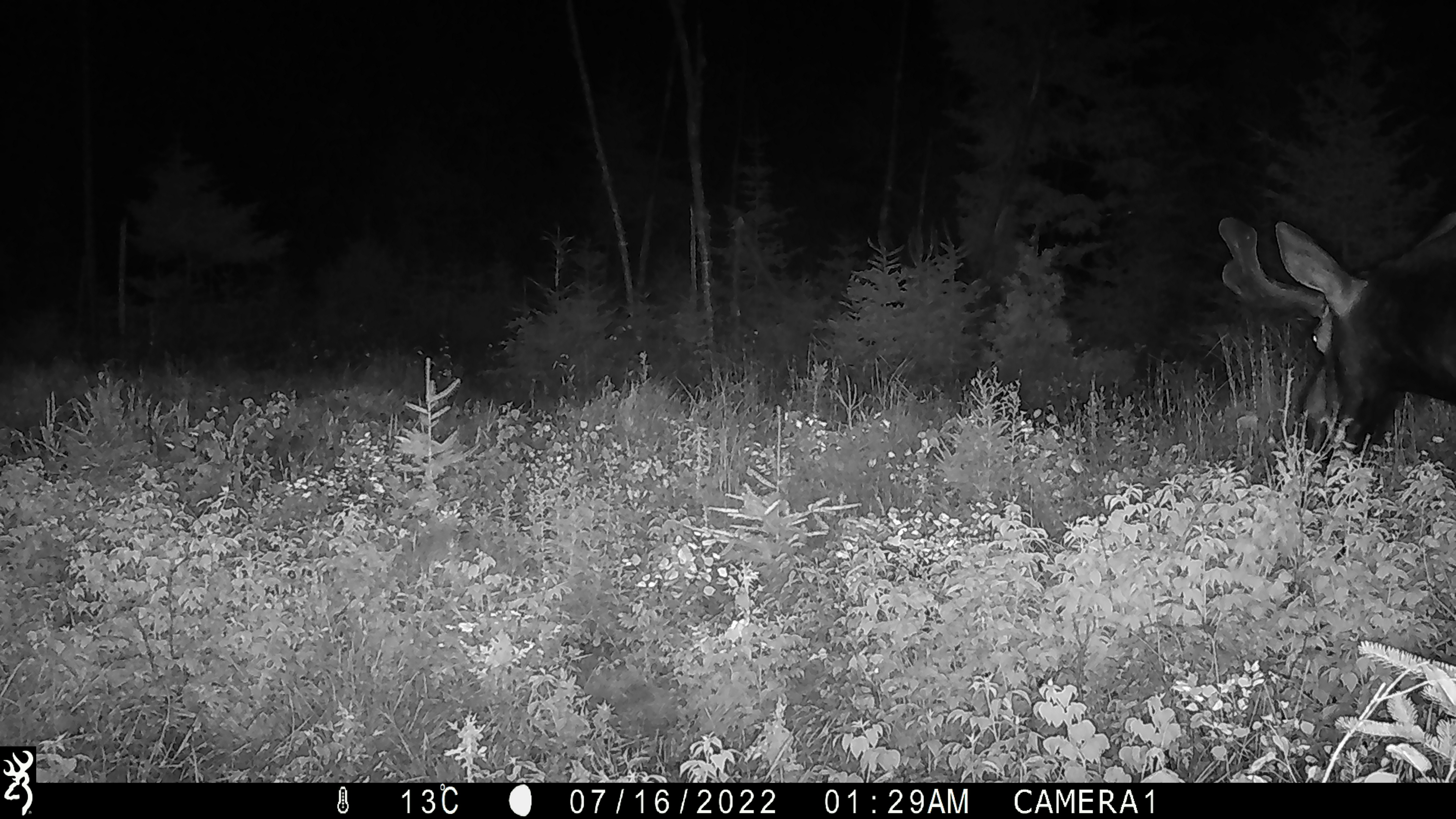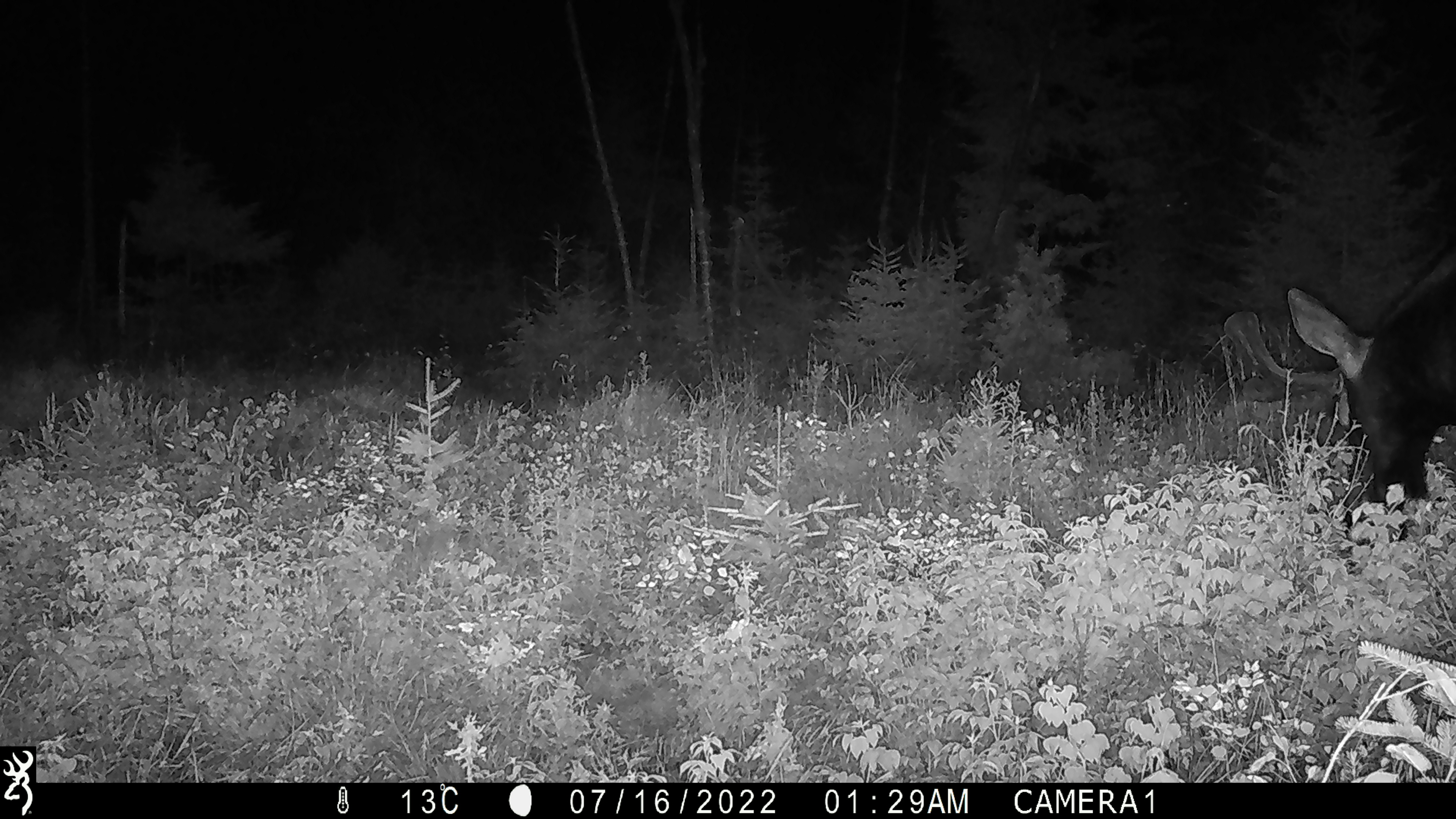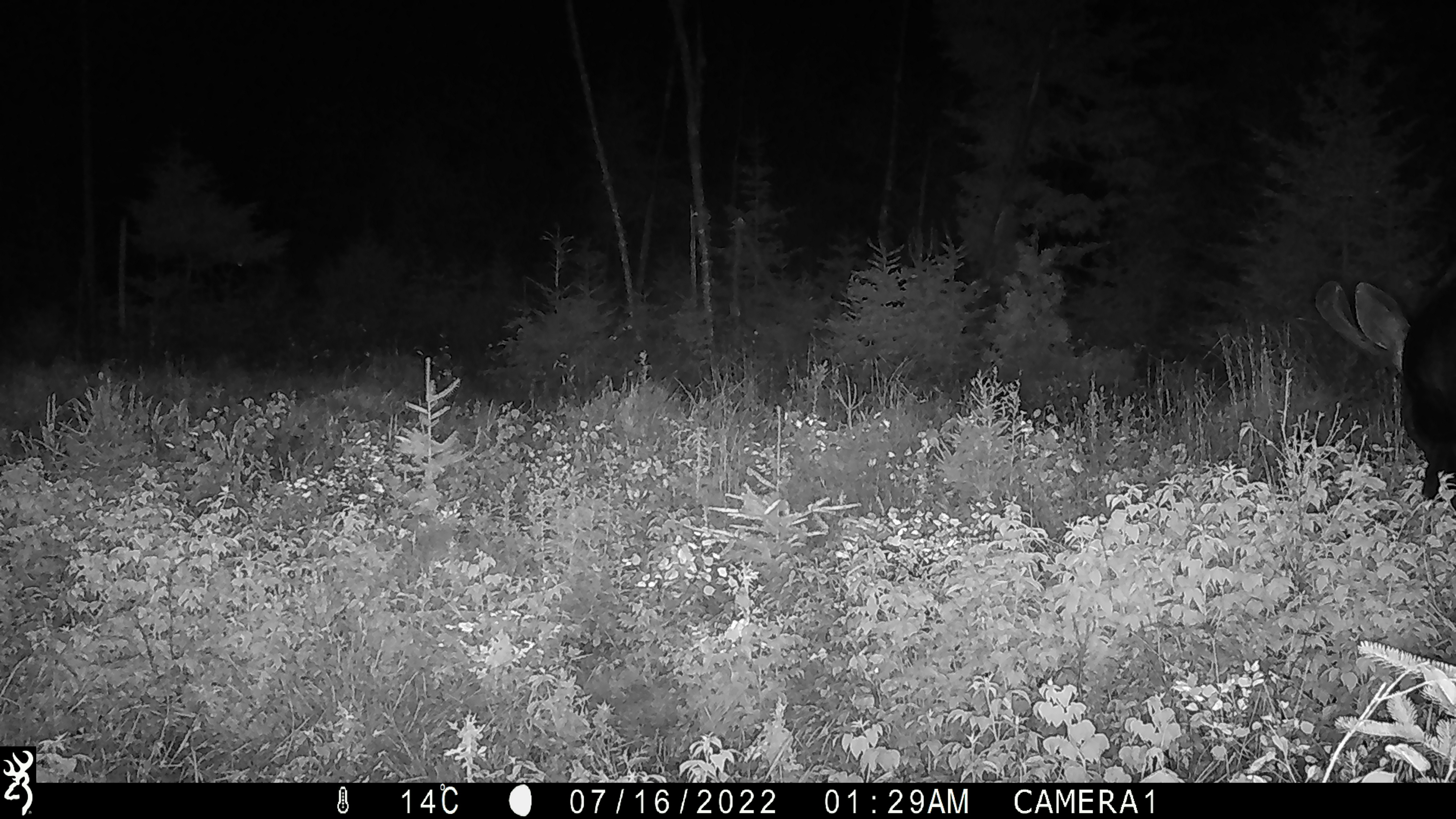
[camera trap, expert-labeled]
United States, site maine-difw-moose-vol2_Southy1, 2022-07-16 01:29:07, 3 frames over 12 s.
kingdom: Animalia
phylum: Chordata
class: Mammalia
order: Artiodactyla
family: Cervidae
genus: Alces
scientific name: Alces alces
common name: moose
Moose (Alces alces).